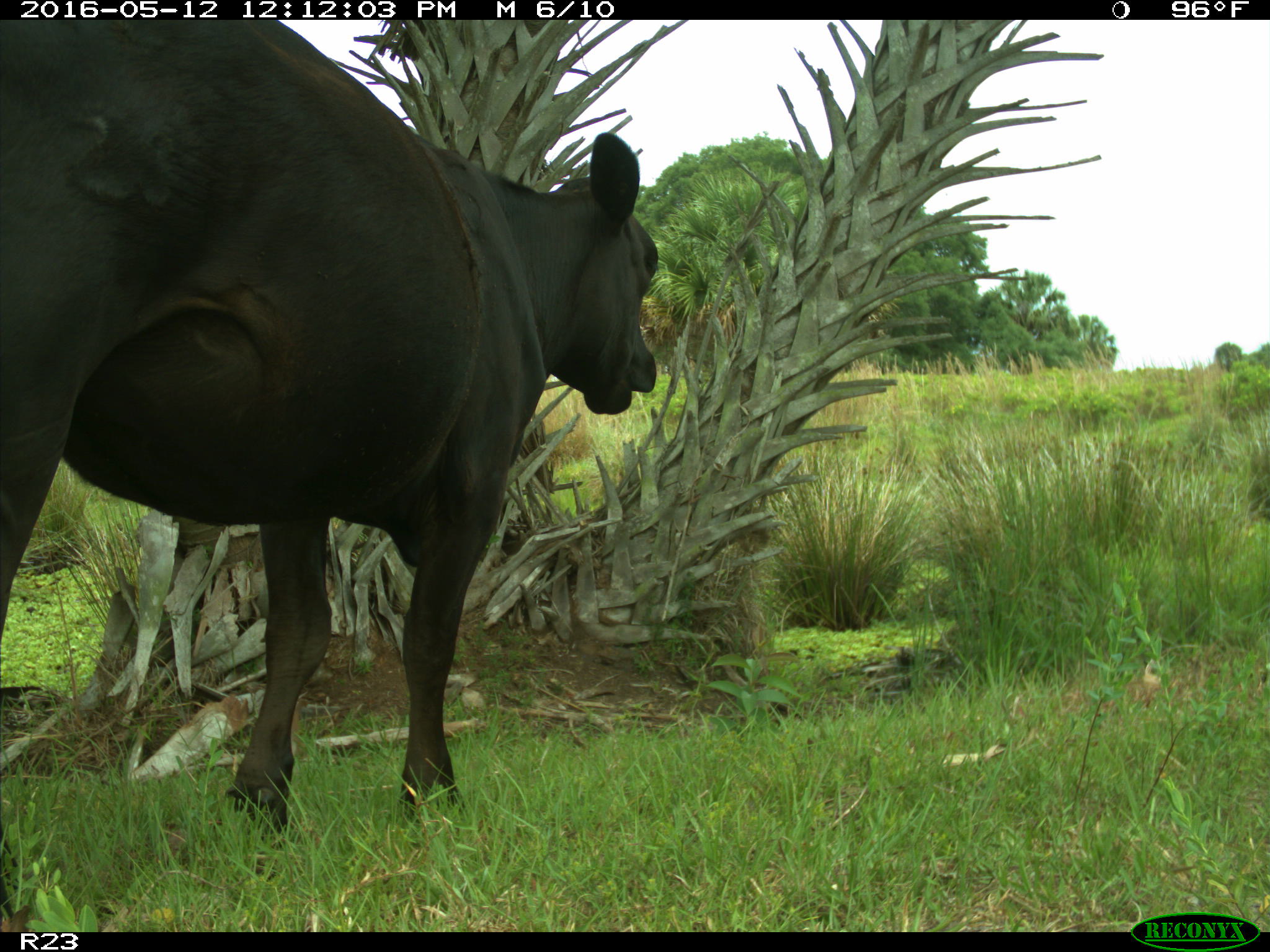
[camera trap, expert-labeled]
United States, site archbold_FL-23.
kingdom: Animalia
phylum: Chordata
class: Mammalia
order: Artiodactyla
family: Bovidae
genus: Bos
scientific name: Bos taurus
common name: domestic cow